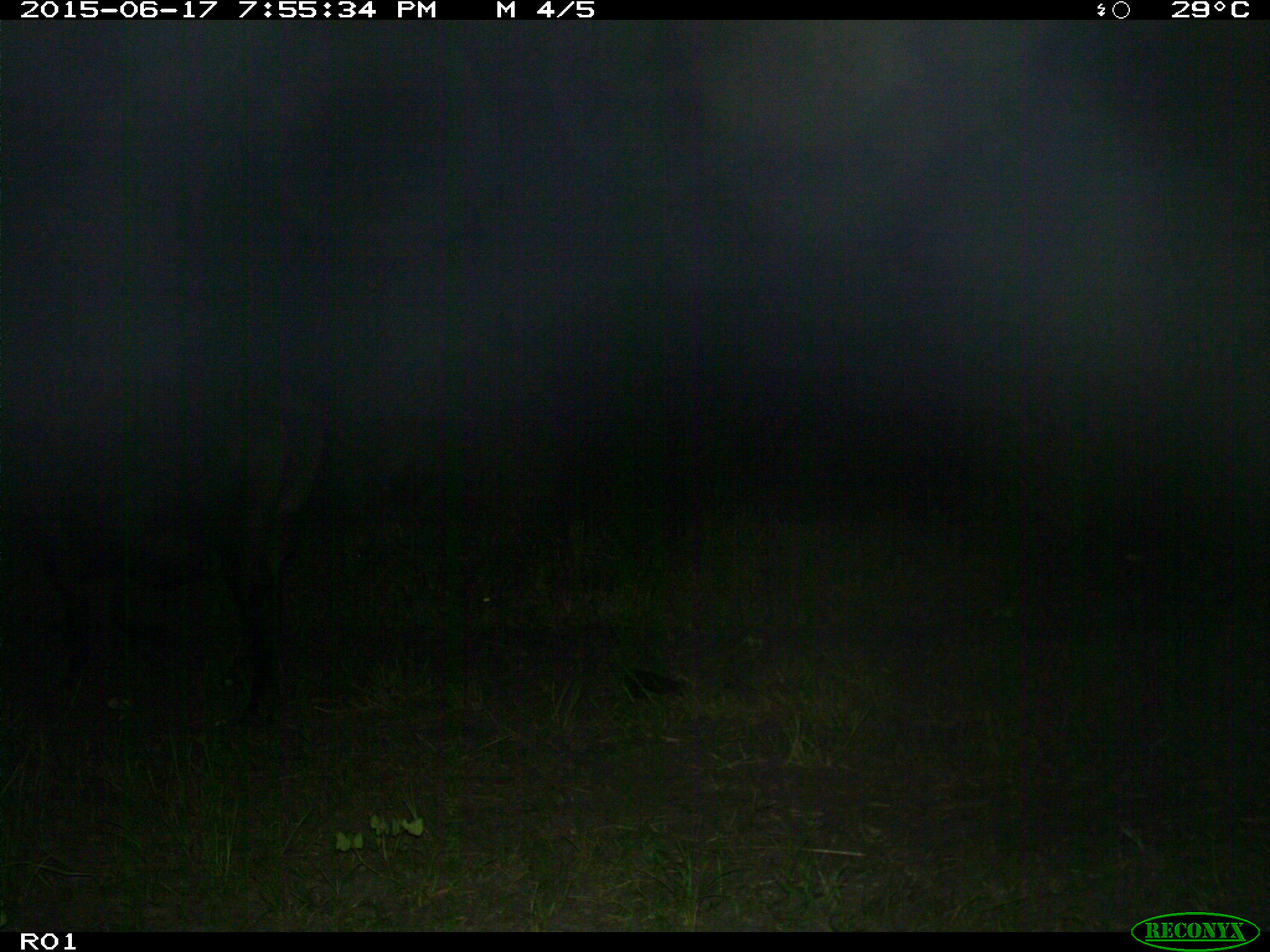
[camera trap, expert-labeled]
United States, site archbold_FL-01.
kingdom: Animalia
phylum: Chordata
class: Mammalia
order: Artiodactyla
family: Bovidae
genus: Bos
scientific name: Bos taurus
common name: domestic cow